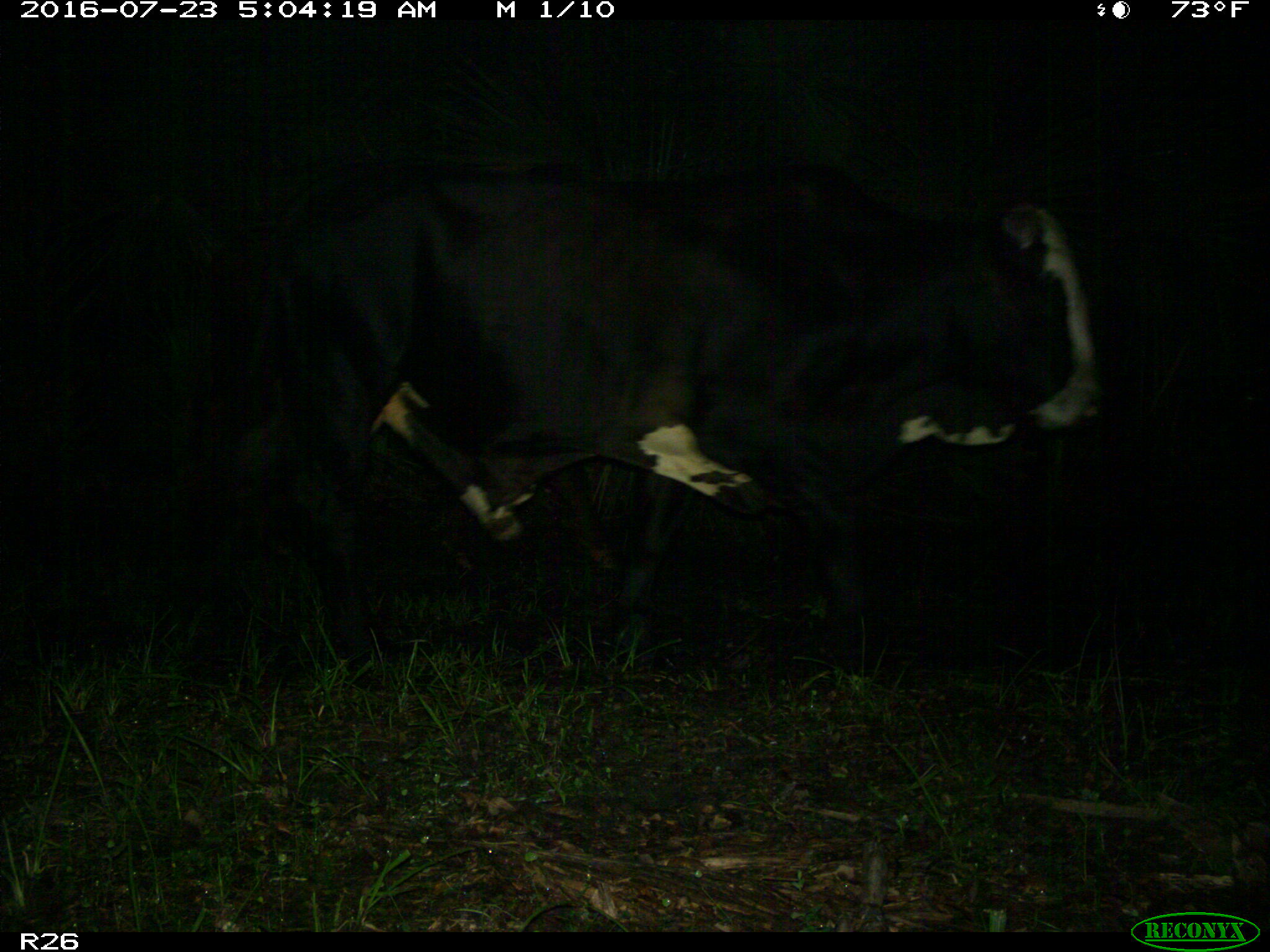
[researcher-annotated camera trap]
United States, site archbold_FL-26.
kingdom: Animalia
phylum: Chordata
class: Mammalia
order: Artiodactyla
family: Bovidae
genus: Bos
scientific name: Bos taurus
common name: domestic cow